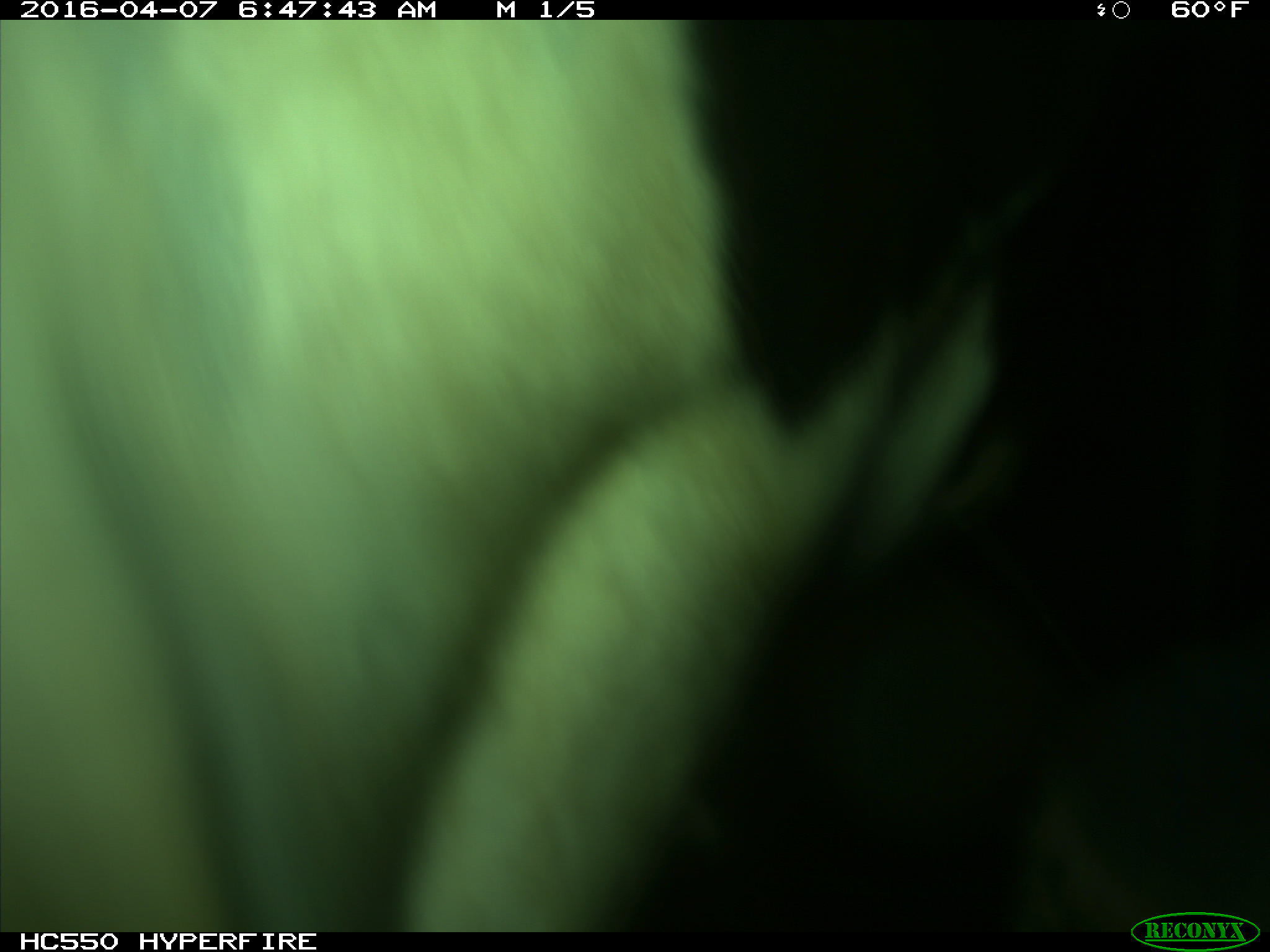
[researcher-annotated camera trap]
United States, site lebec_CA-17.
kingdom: Animalia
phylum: Chordata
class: Mammalia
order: Artiodactyla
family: Bovidae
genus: Bos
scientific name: Bos taurus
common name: domestic cow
Bos taurus (domestic cow).